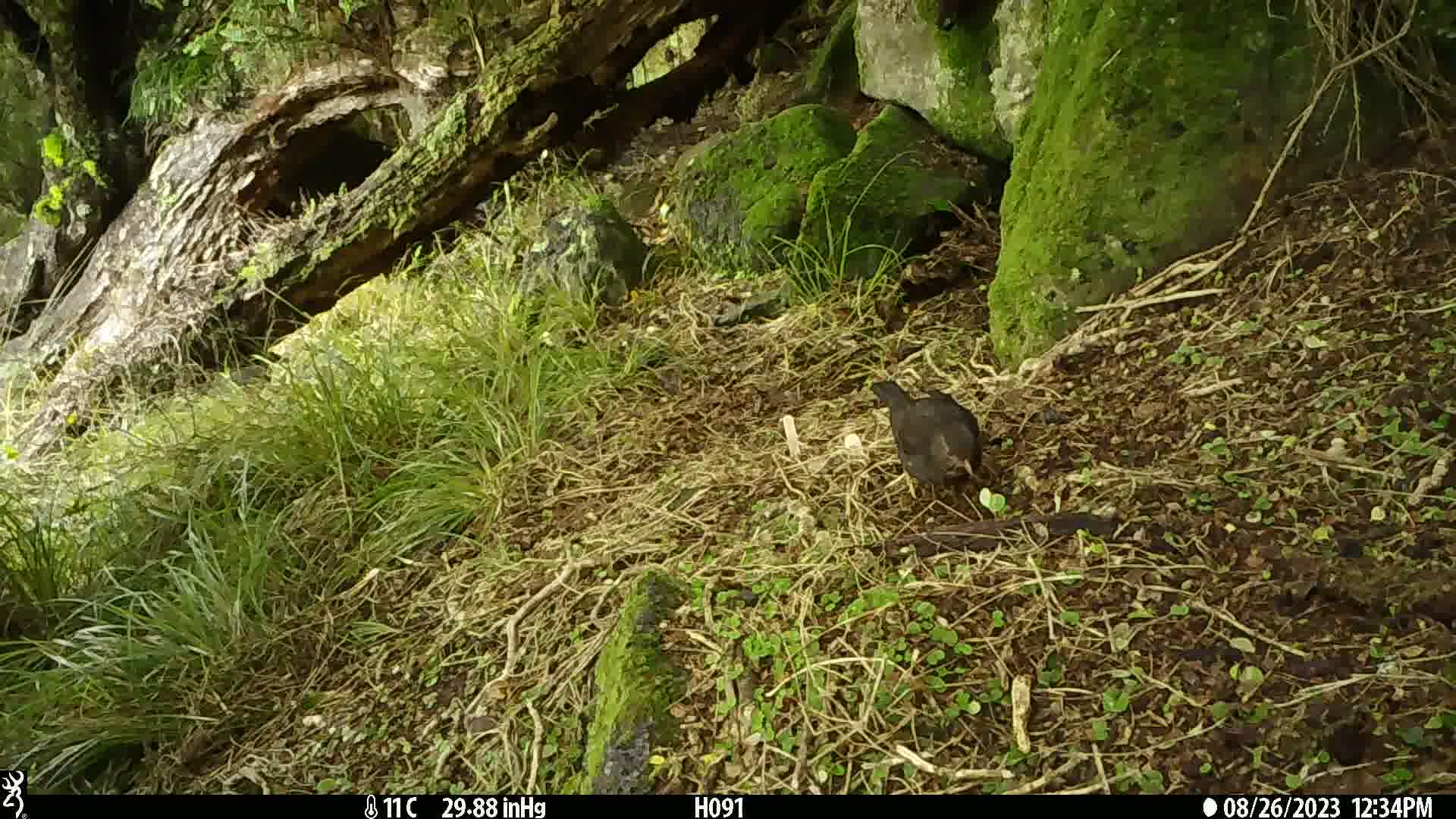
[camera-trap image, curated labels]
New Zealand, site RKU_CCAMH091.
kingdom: Animalia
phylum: Chordata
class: Aves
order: Passeriformes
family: Turdidae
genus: Turdus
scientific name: Turdus merula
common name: eurasian blackbird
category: blackbird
Blackbird (eurasian blackbird) (Turdus merula).